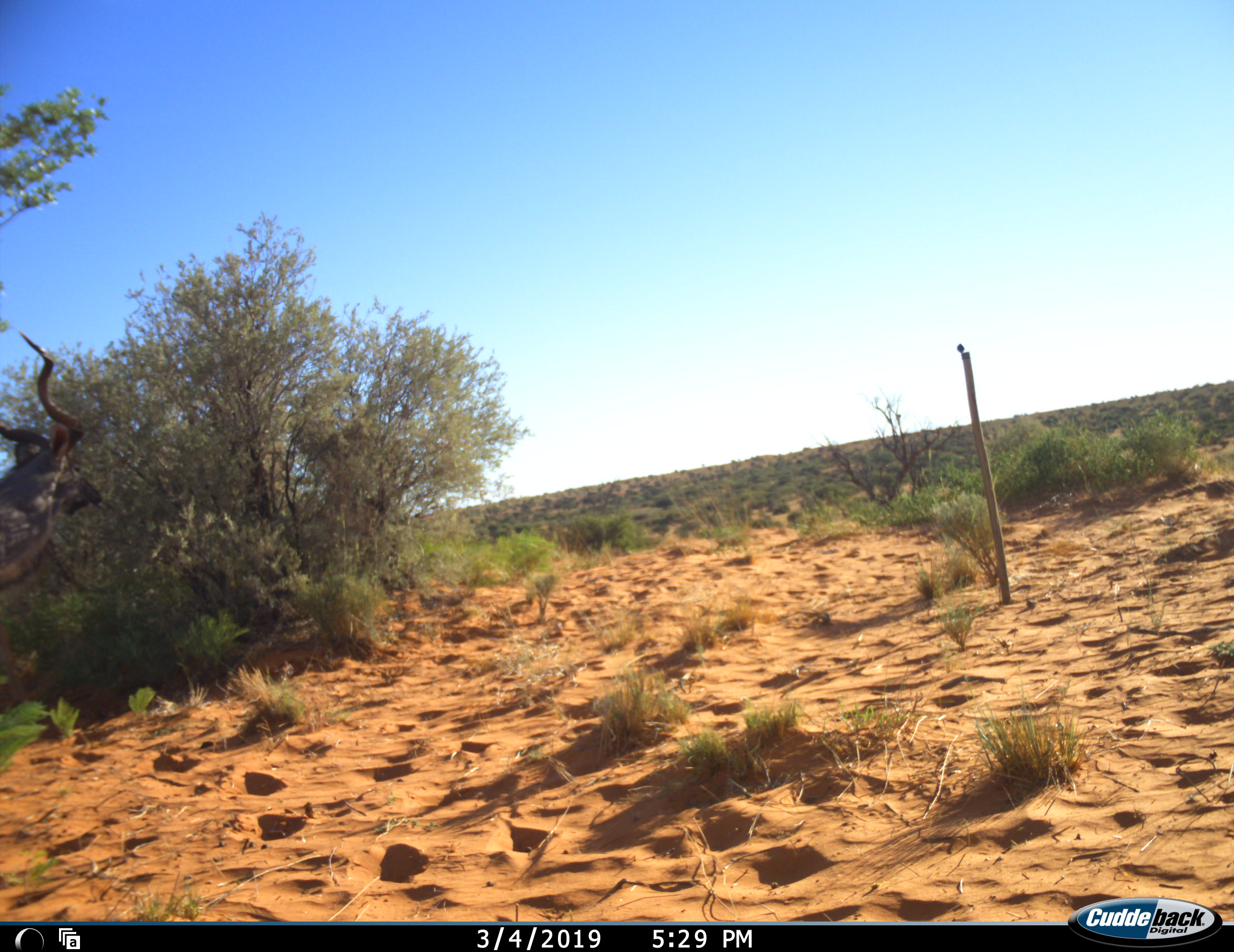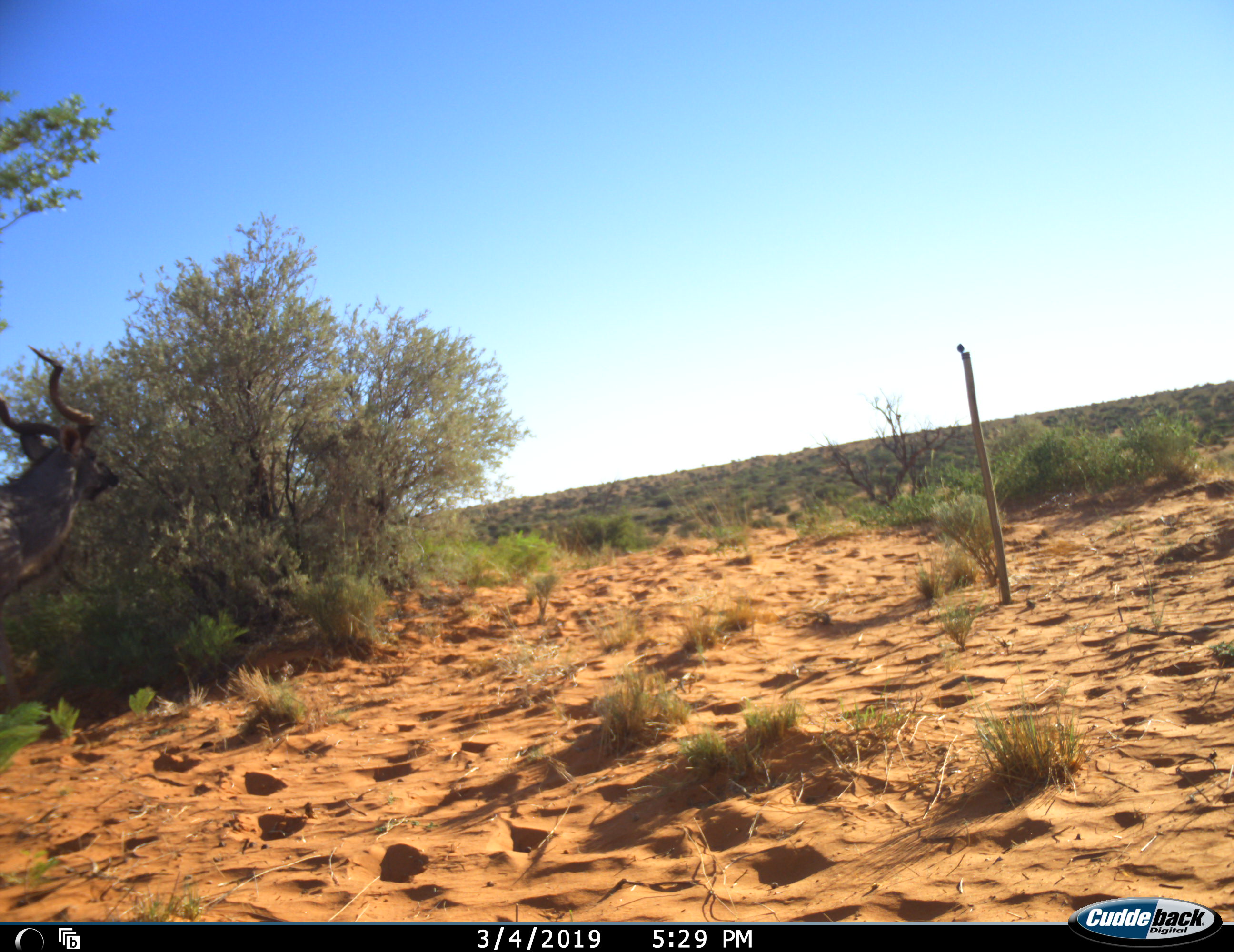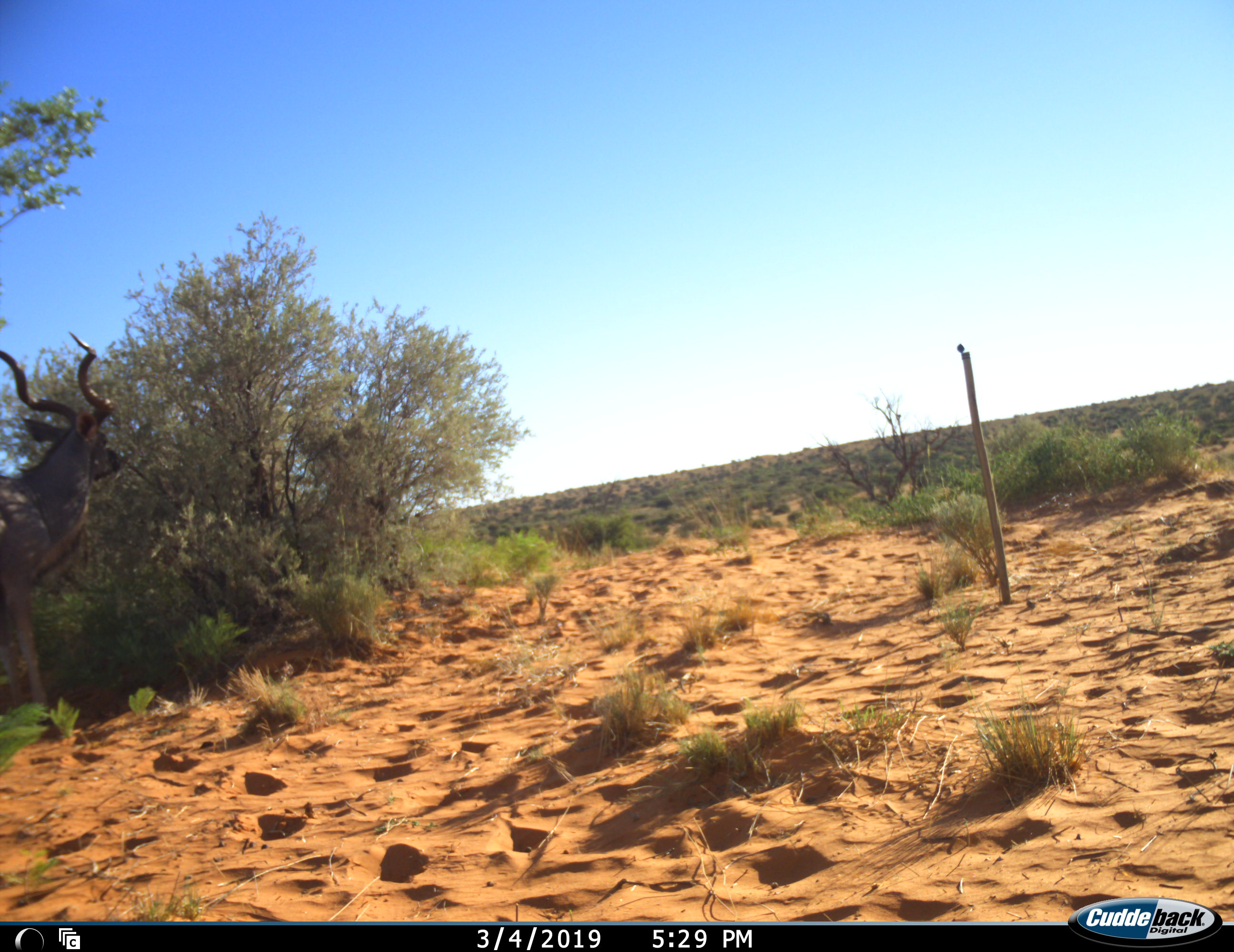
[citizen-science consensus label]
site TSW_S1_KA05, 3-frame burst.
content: unidentified animal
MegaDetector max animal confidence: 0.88